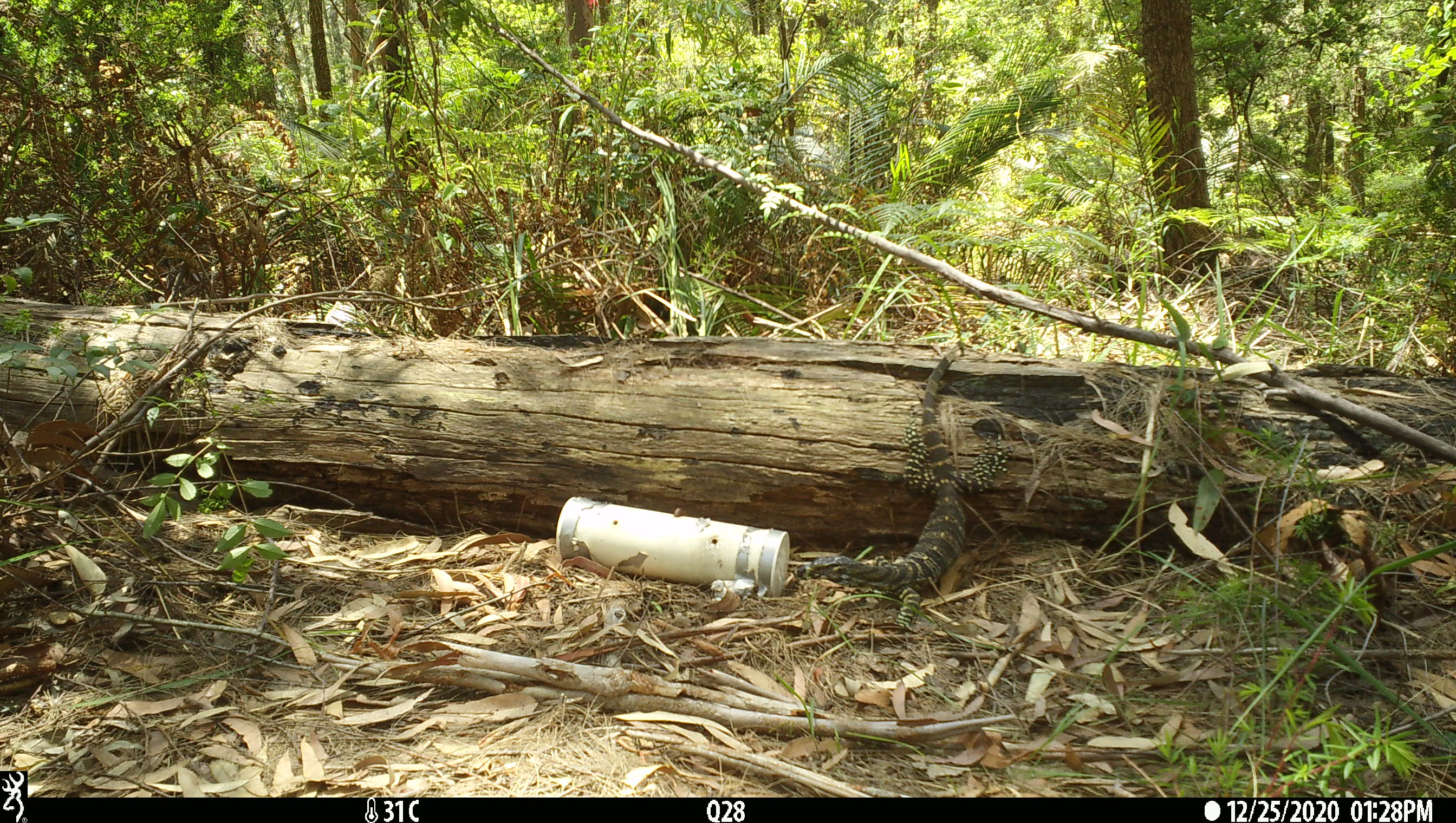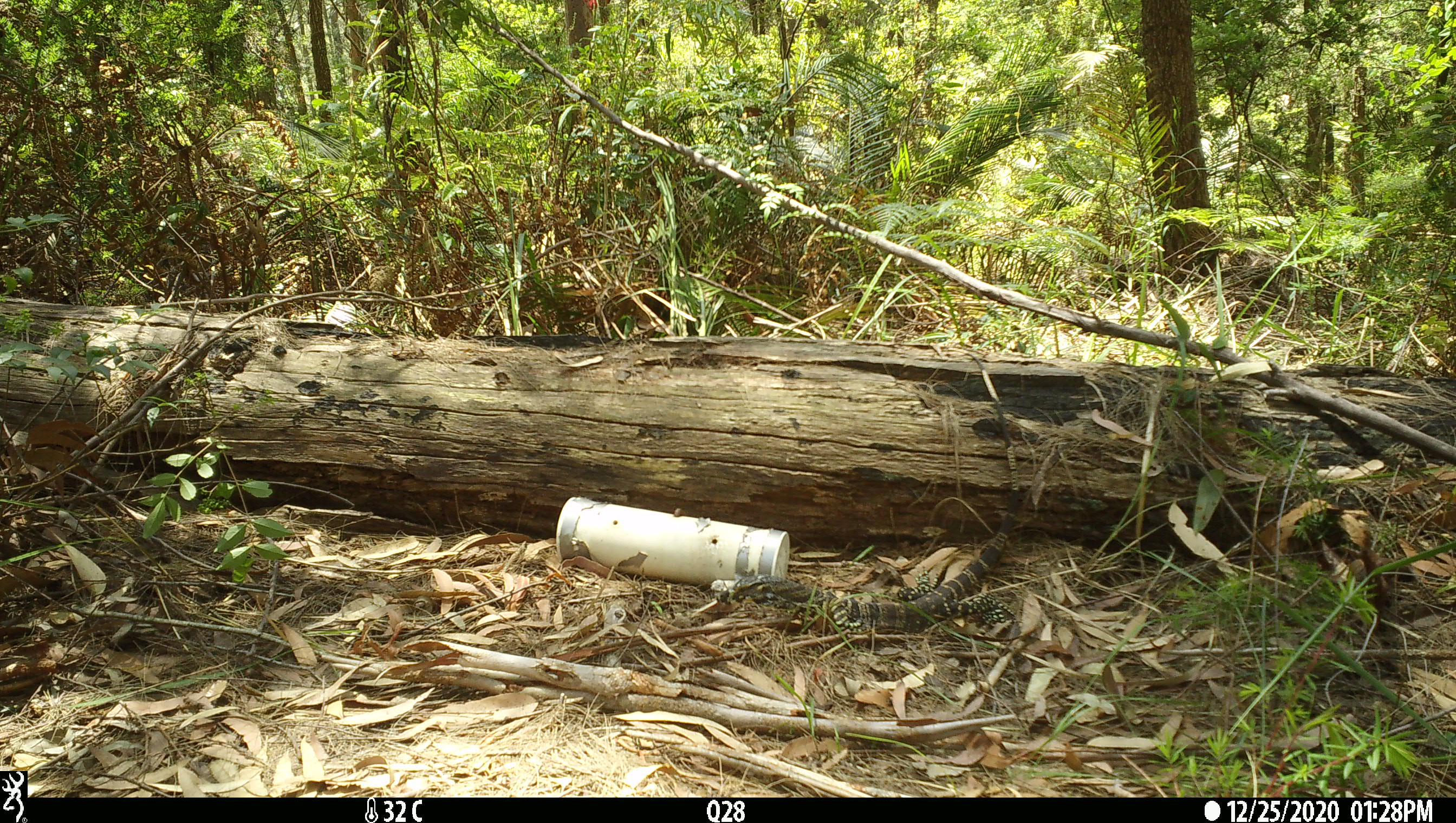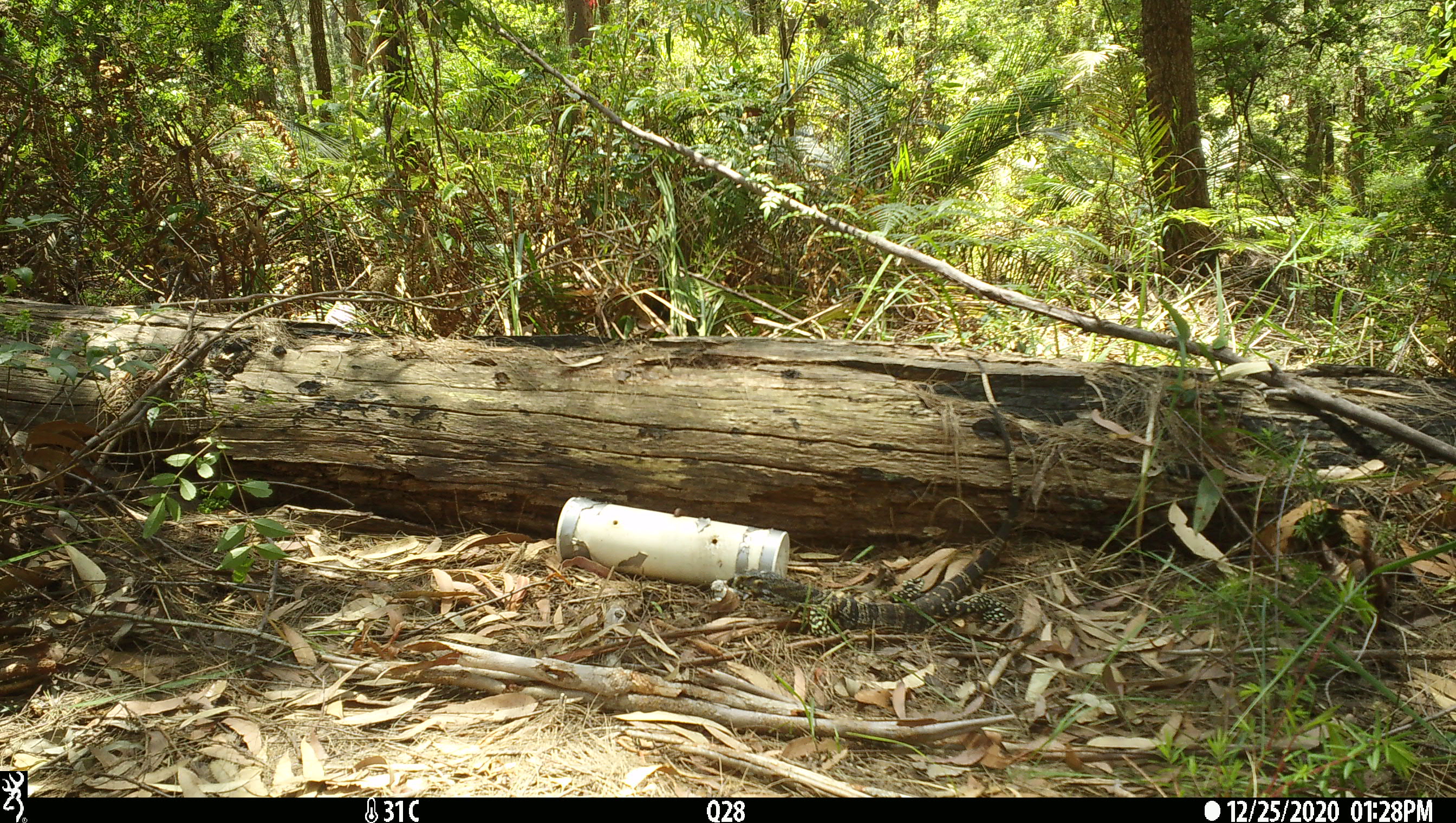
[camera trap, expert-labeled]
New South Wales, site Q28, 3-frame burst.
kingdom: Animalia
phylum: Chordata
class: Reptilia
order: Squamata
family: Varanidae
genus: Varanus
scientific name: Varanus varius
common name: lace monitor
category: goanna